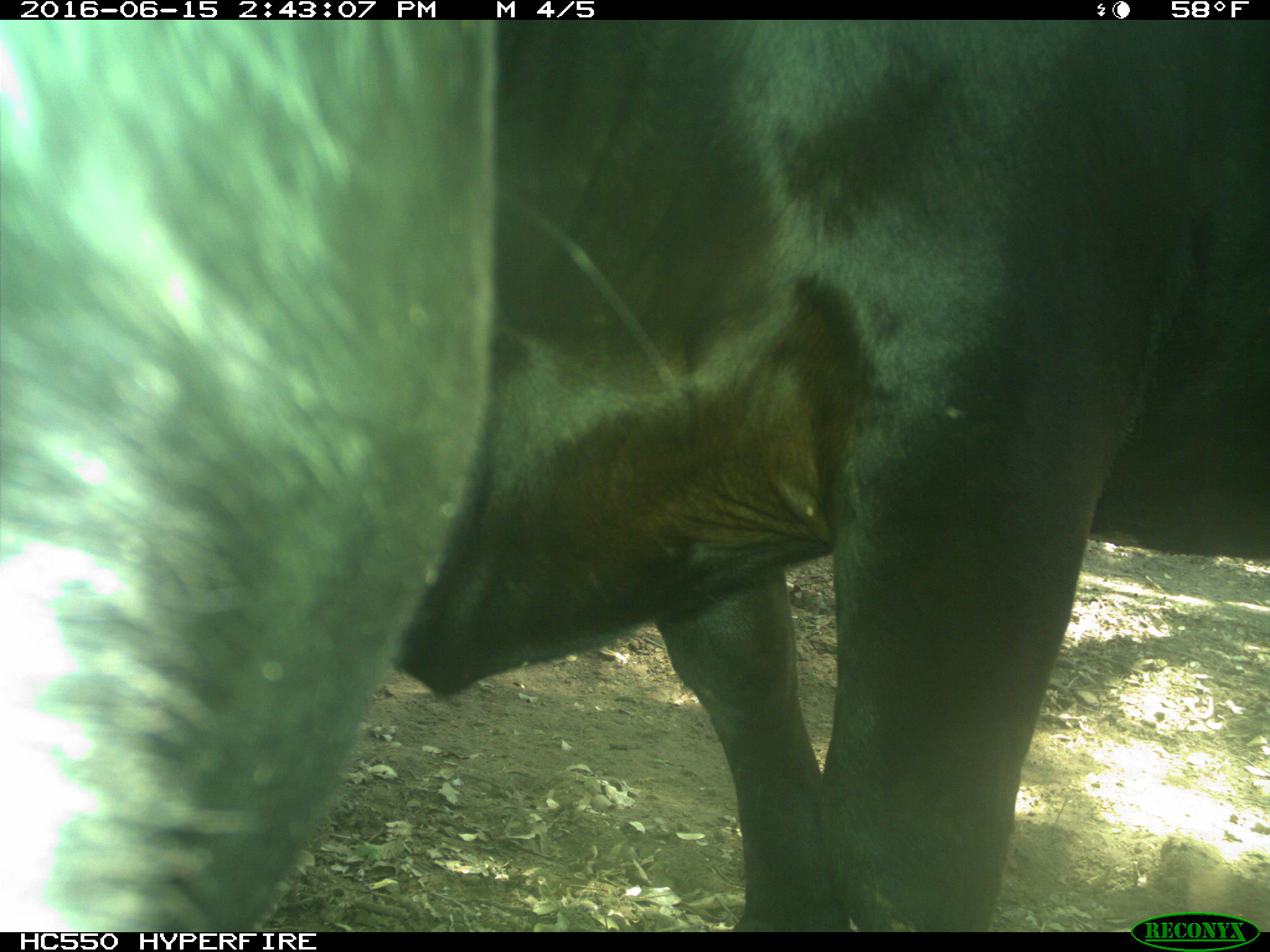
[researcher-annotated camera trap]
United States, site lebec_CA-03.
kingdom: Animalia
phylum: Chordata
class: Mammalia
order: Artiodactyla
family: Bovidae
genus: Bos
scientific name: Bos taurus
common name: domestic cow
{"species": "Bos taurus (domestic cow)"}